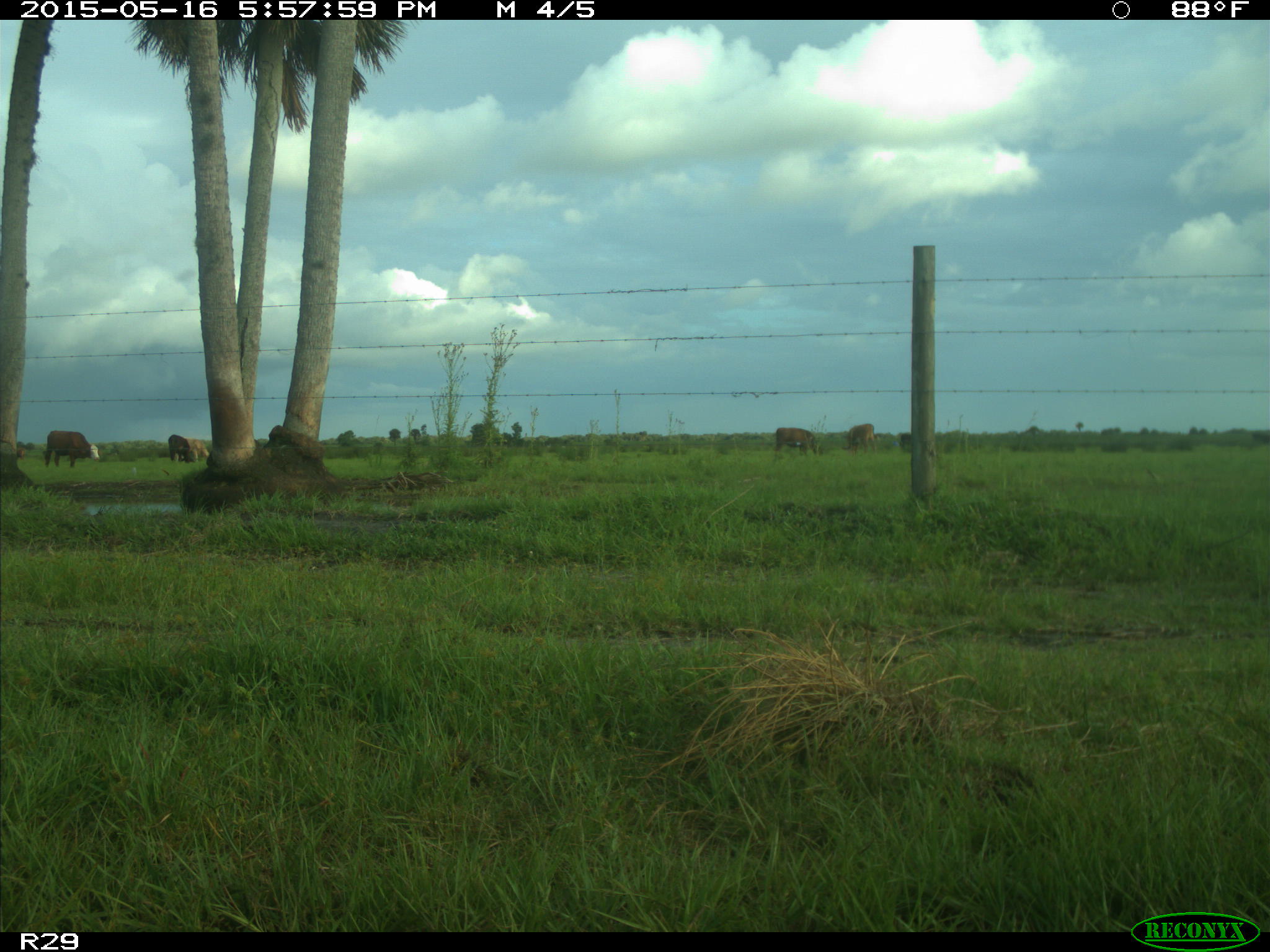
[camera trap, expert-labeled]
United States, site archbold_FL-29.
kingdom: Animalia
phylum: Chordata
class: Mammalia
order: Artiodactyla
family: Bovidae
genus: Bos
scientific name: Bos taurus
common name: domestic cow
Bos taurus (domestic cow).